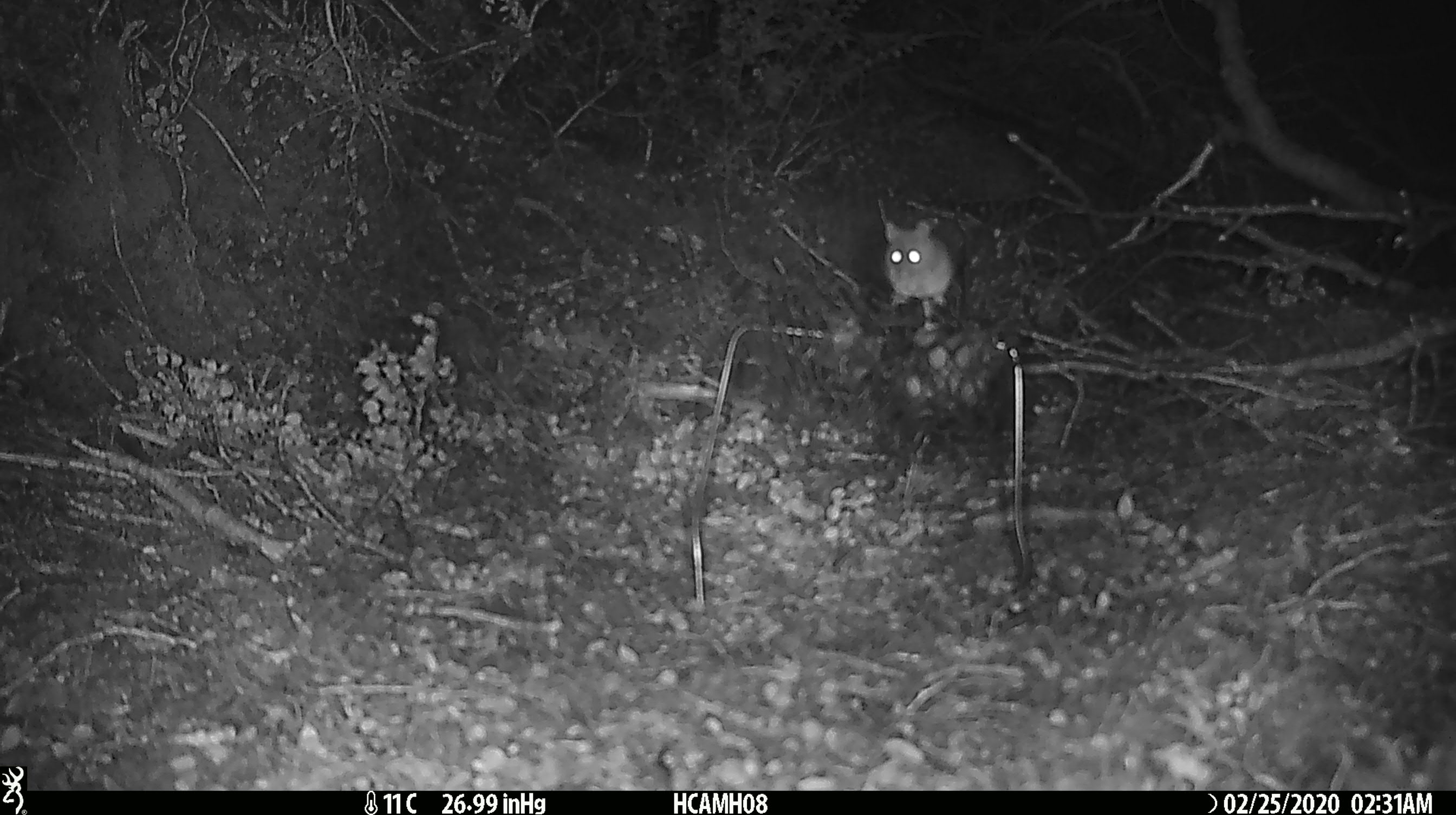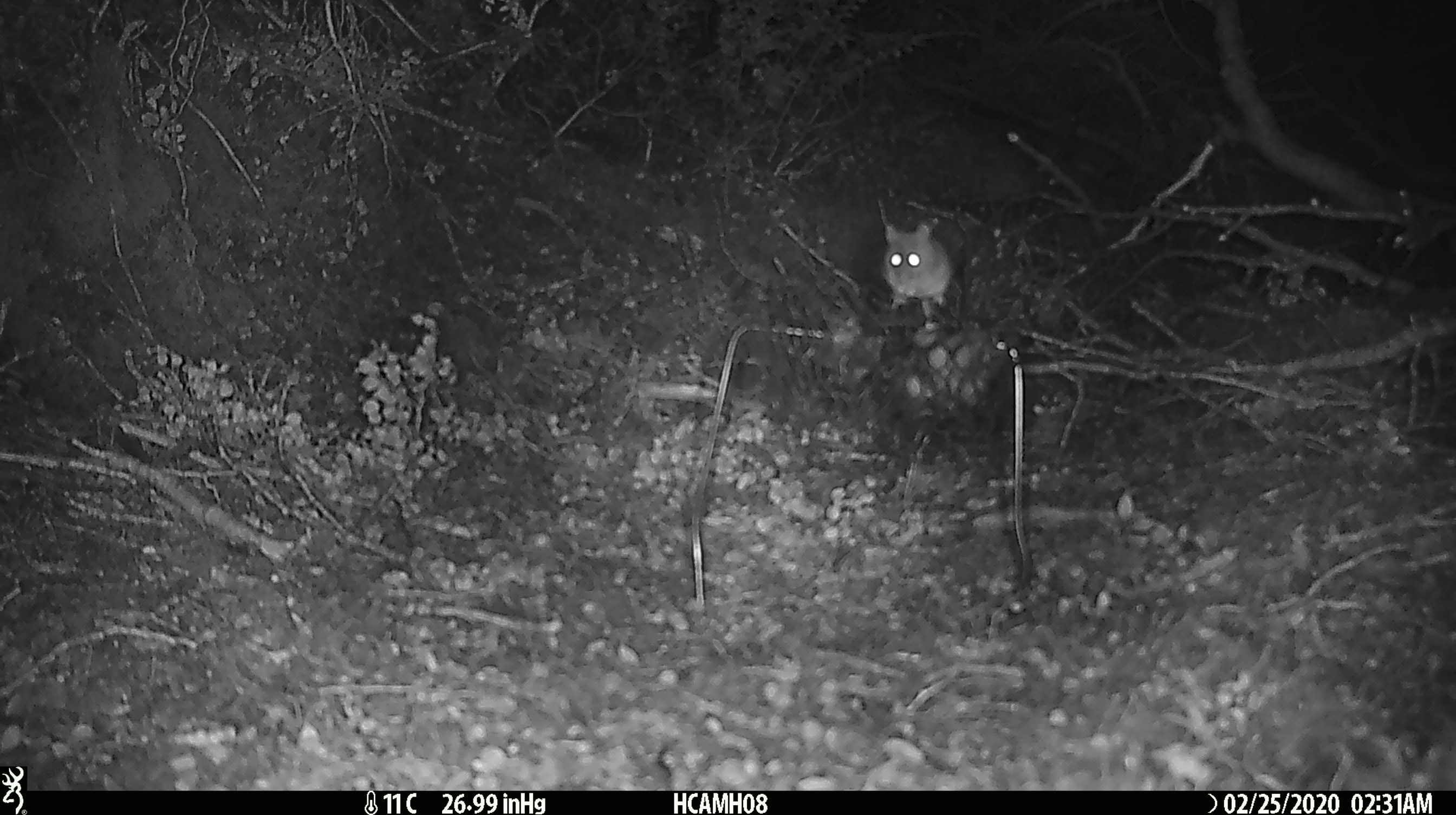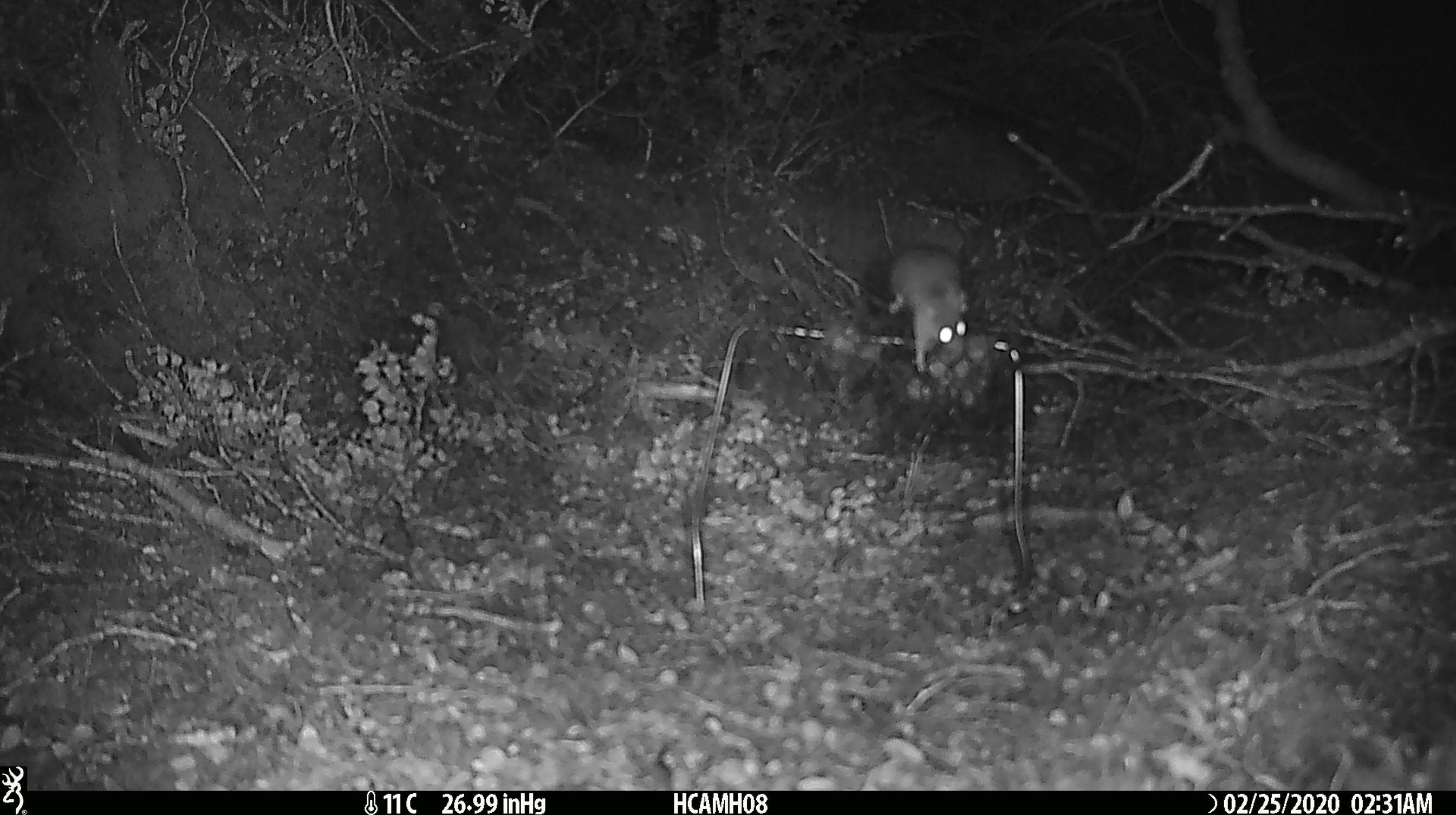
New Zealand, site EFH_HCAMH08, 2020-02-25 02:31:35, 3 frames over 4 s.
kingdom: Animalia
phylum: Chordata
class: Mammalia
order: Rodentia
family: Muridae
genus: Mus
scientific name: Mus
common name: mouse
Mouse (Mus).